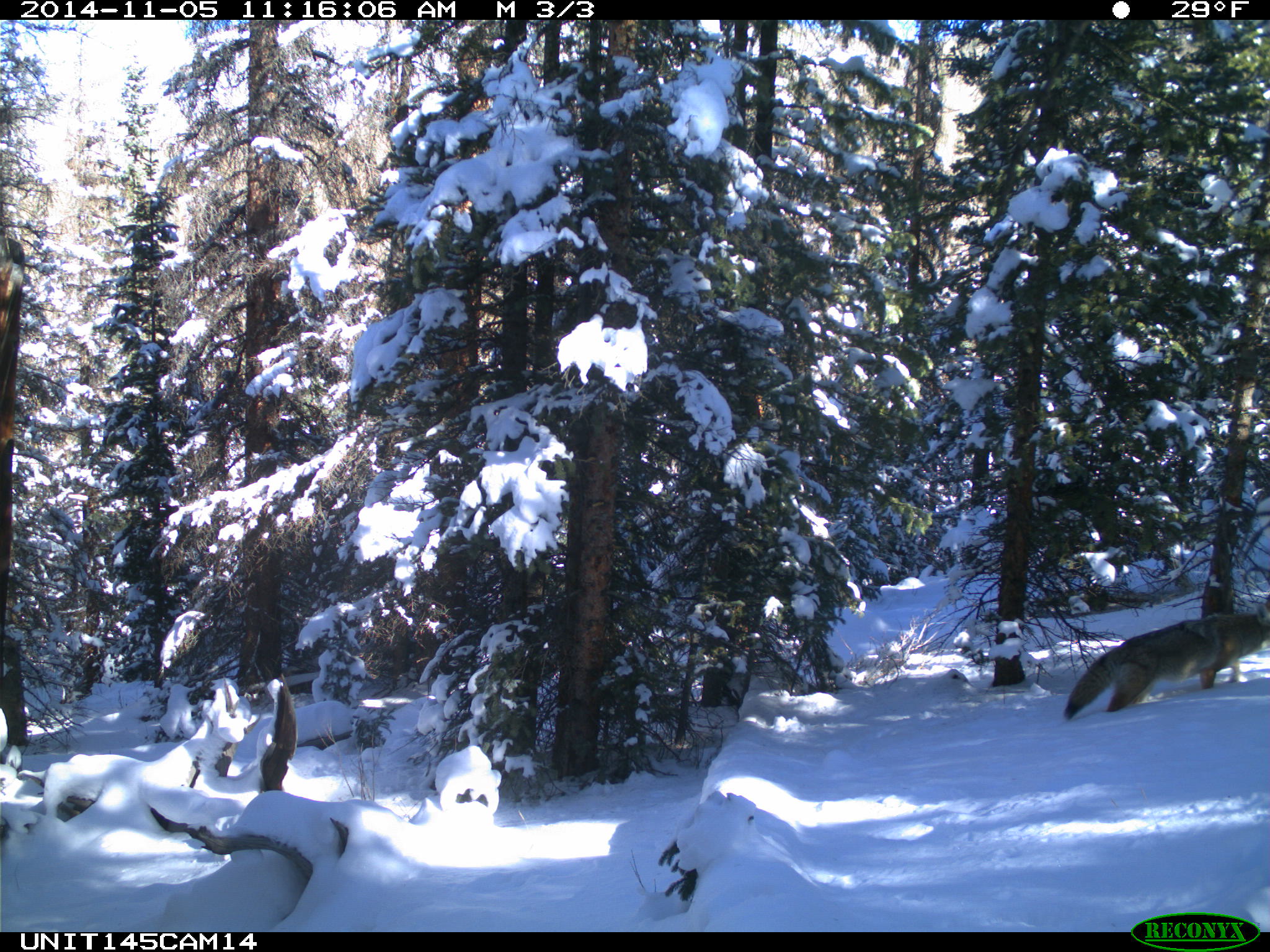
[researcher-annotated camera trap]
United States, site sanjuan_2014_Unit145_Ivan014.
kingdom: Animalia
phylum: Chordata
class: Mammalia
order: Carnivora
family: Canidae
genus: Canis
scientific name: Canis latrans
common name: coyote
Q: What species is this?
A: Canis latrans (coyote).